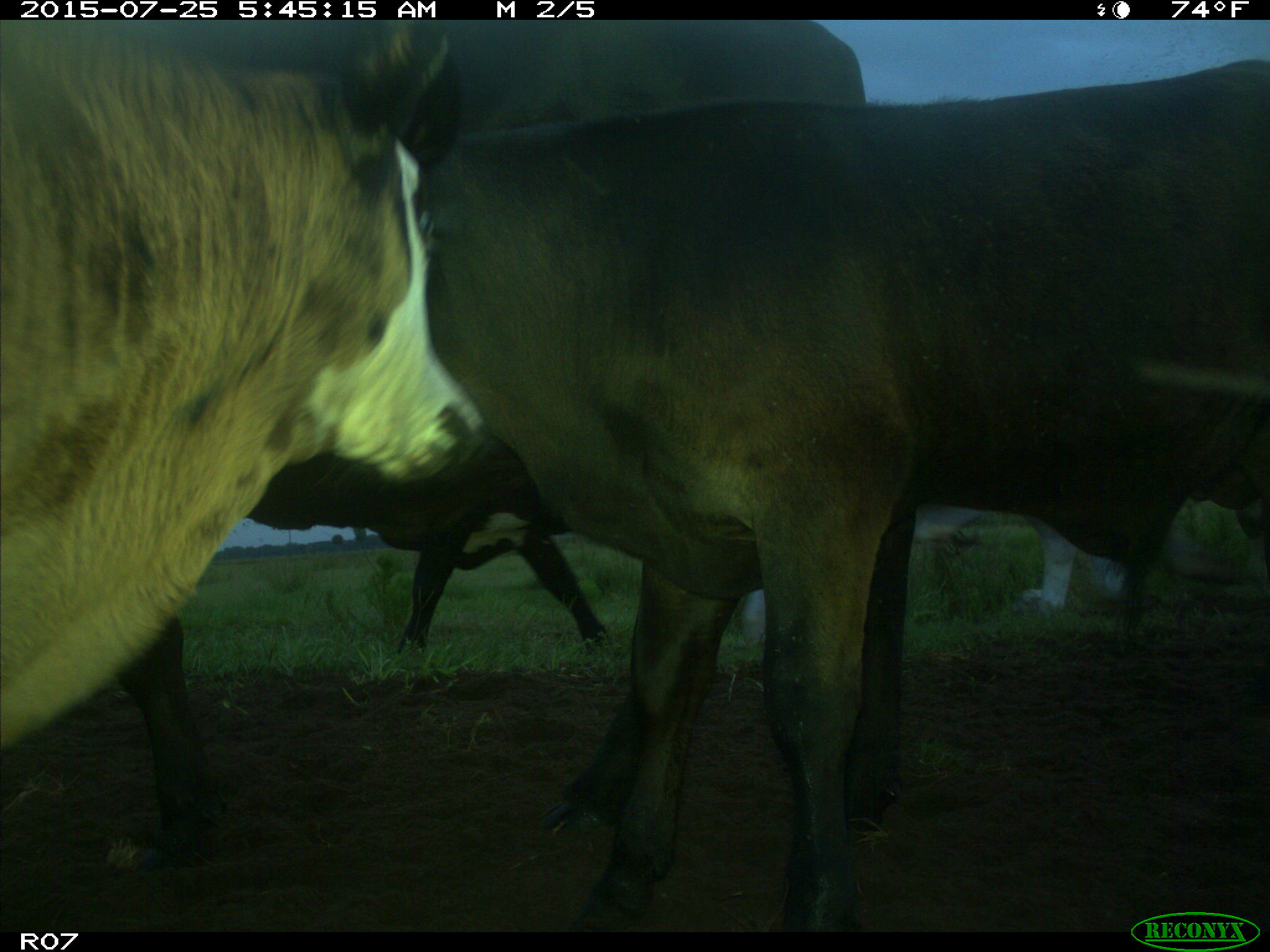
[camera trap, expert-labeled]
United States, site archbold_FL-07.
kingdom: Animalia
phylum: Chordata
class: Mammalia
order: Artiodactyla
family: Bovidae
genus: Bos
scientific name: Bos taurus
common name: domestic cow